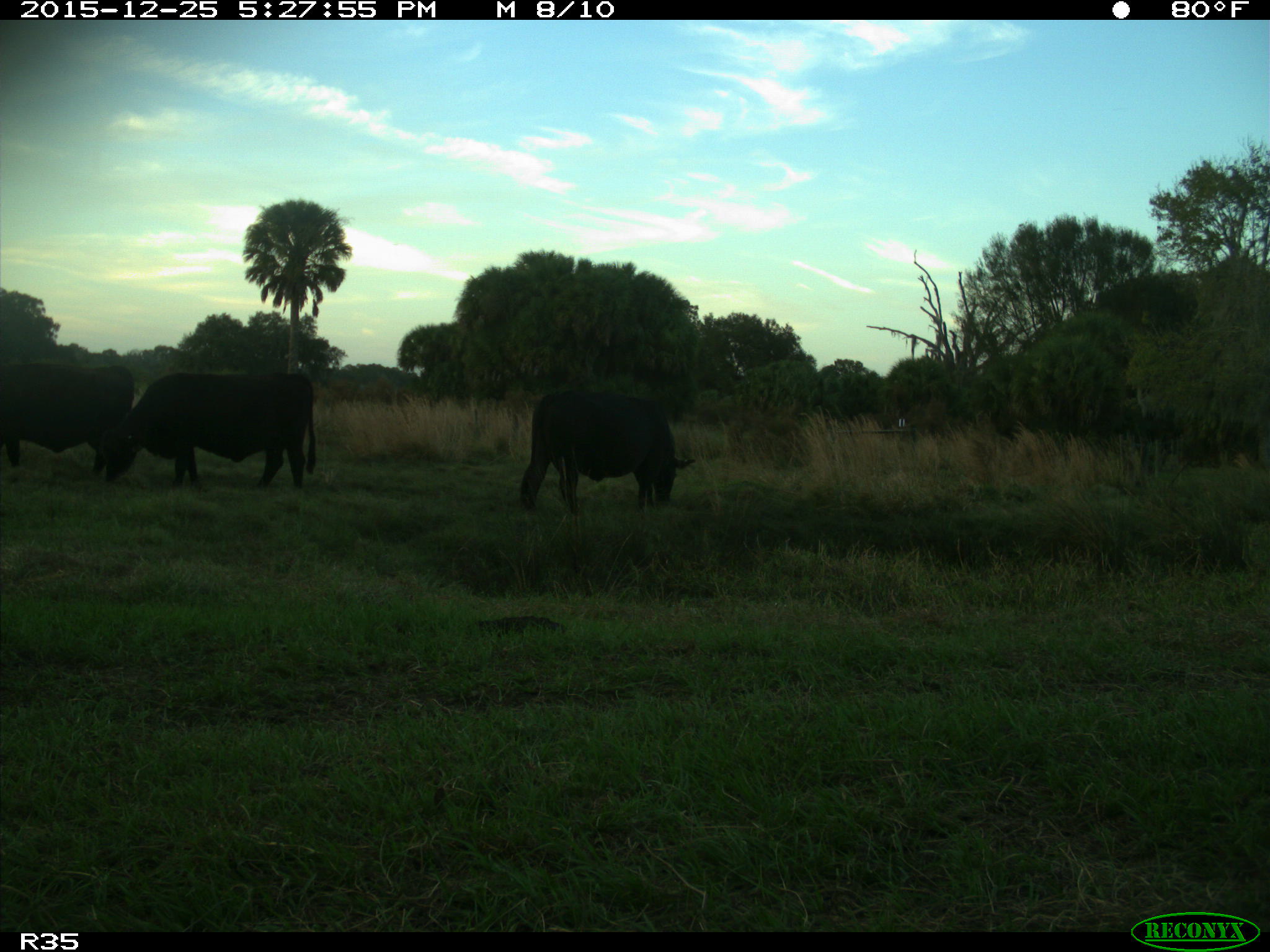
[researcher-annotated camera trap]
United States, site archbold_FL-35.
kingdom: Animalia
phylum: Chordata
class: Mammalia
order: Artiodactyla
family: Bovidae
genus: Bos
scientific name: Bos taurus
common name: domestic cow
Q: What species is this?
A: Bos taurus (domestic cow).